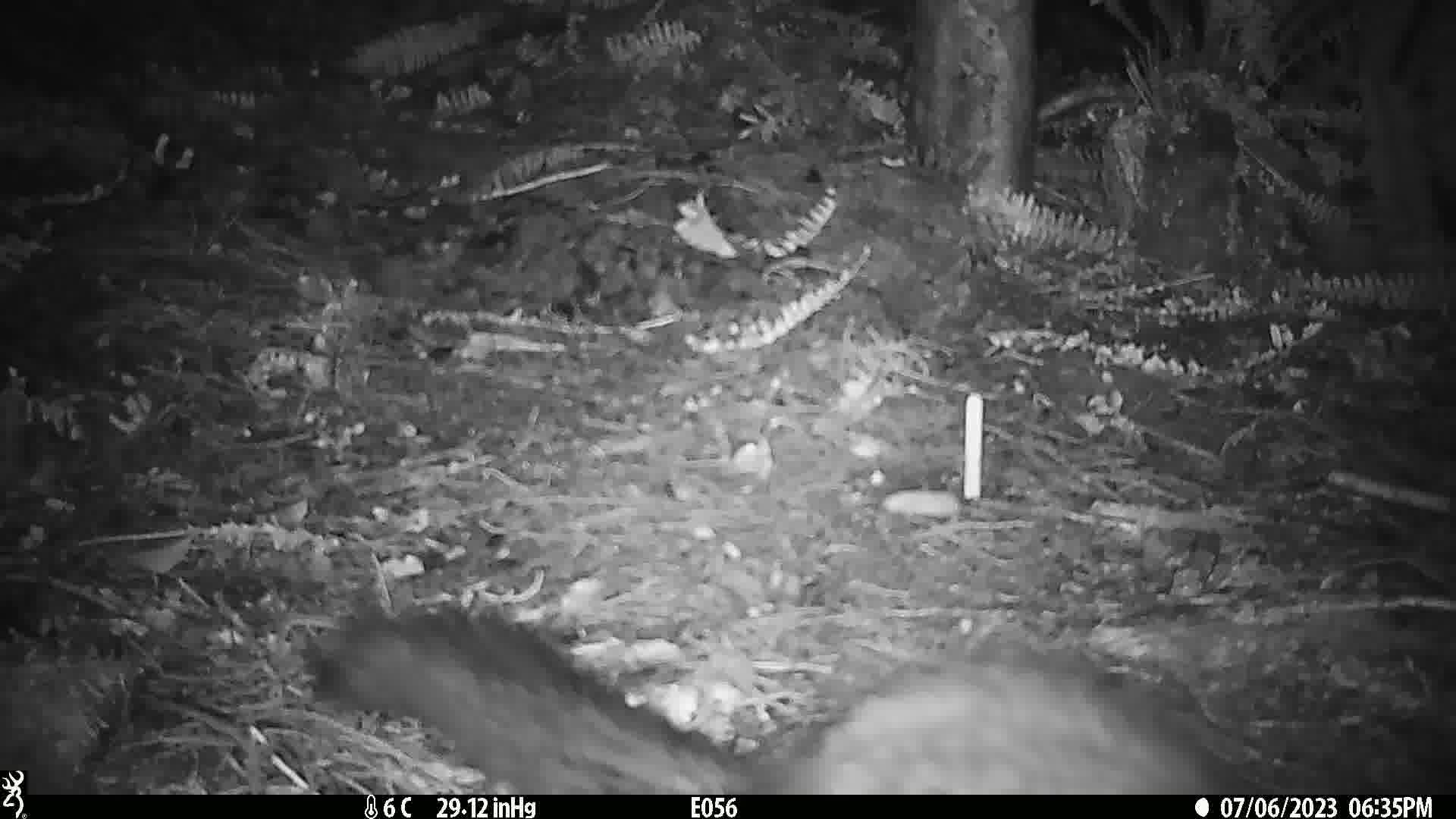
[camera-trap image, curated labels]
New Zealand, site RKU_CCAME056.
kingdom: Animalia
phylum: Chordata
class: Mammalia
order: Diprotodontia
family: Phalangeridae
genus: Trichosurus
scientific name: Trichosurus vulpecula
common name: common brushtail possum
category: possum